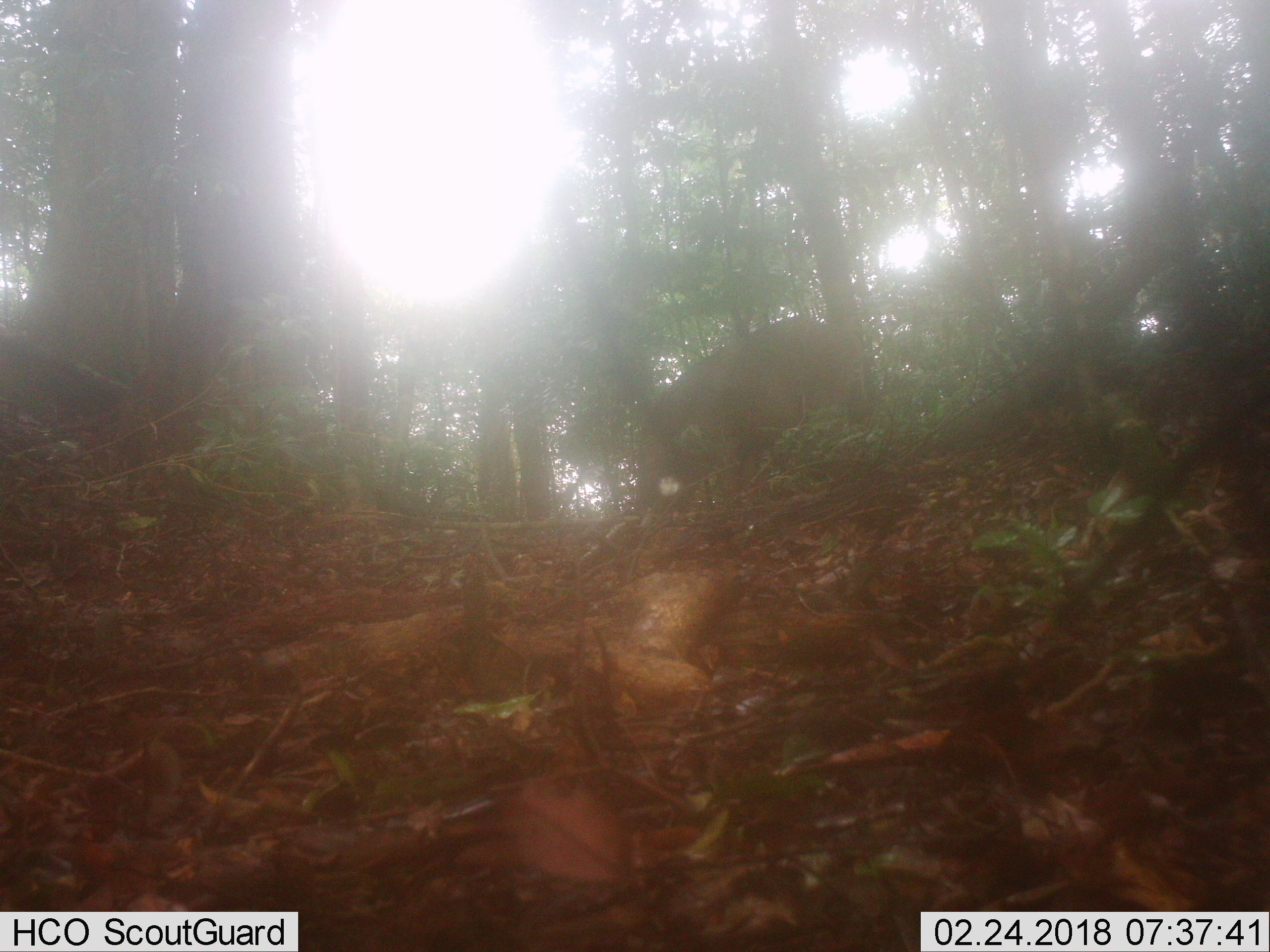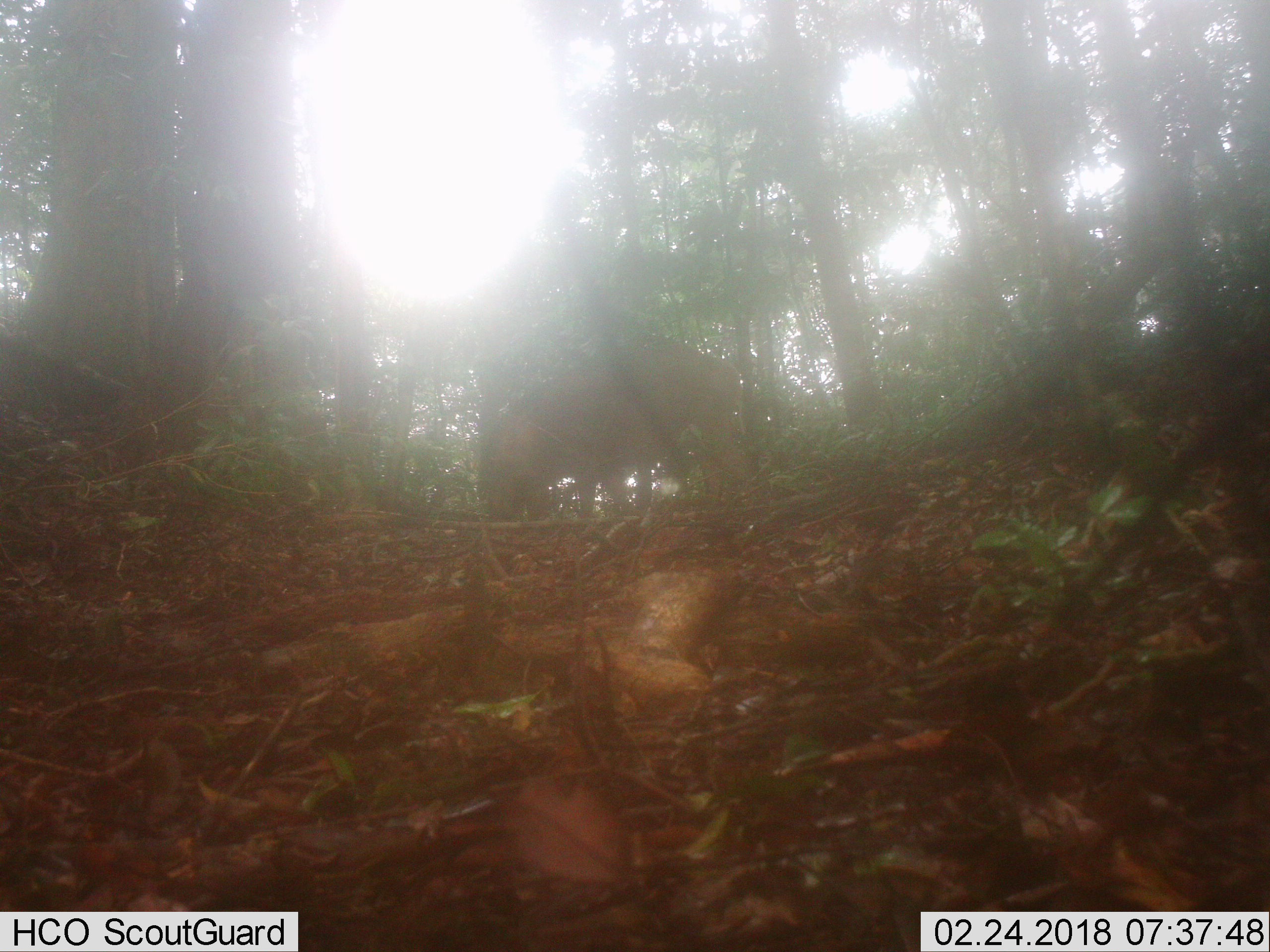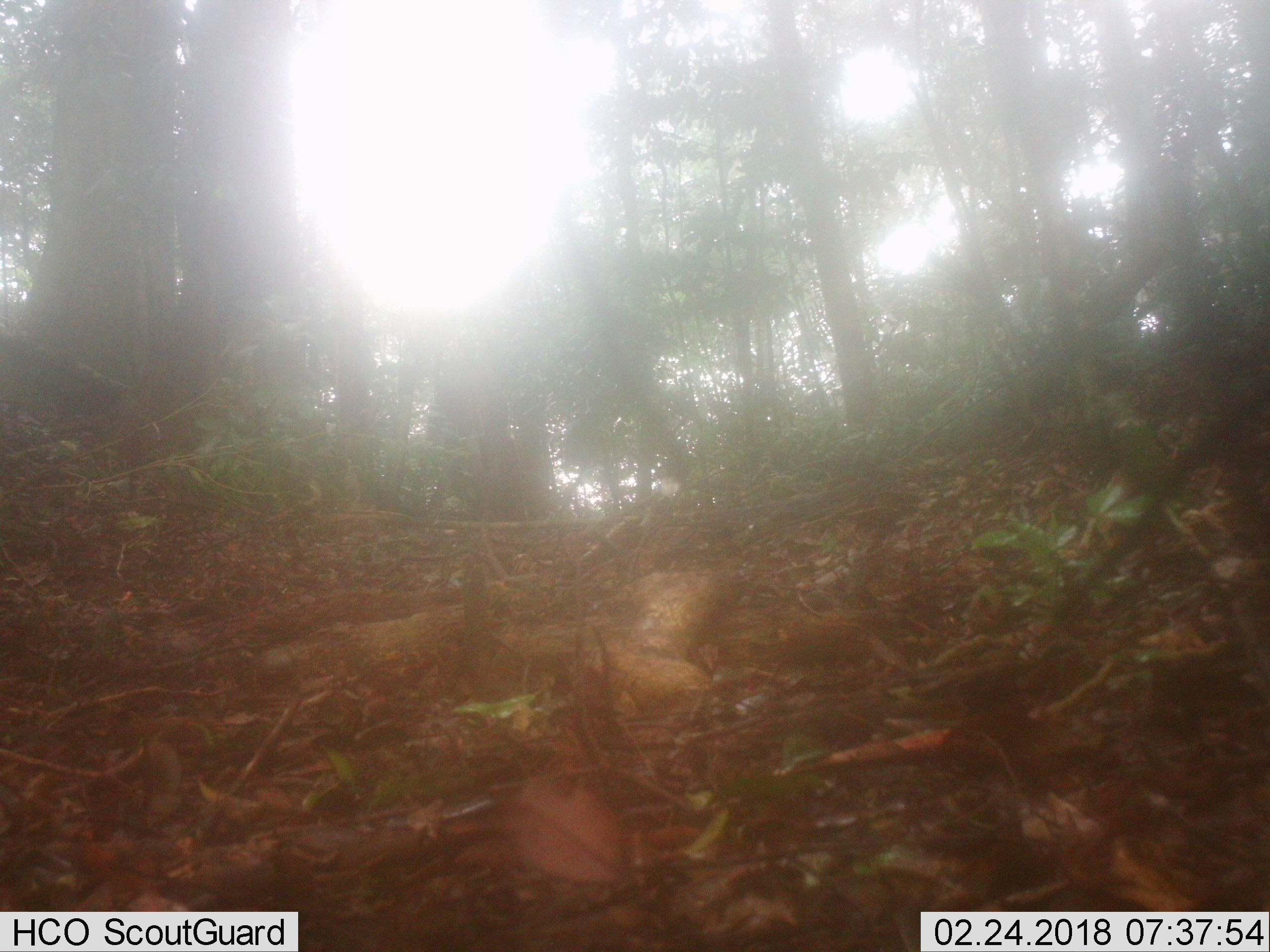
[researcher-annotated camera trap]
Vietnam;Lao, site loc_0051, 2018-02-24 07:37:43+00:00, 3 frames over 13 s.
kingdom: Animalia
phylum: Chordata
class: Mammalia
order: Artiodactyla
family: Suidae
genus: Sus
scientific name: Sus scrofa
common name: eurasian wild pig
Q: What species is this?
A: Eurasian wild pig (Sus scrofa).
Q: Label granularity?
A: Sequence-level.